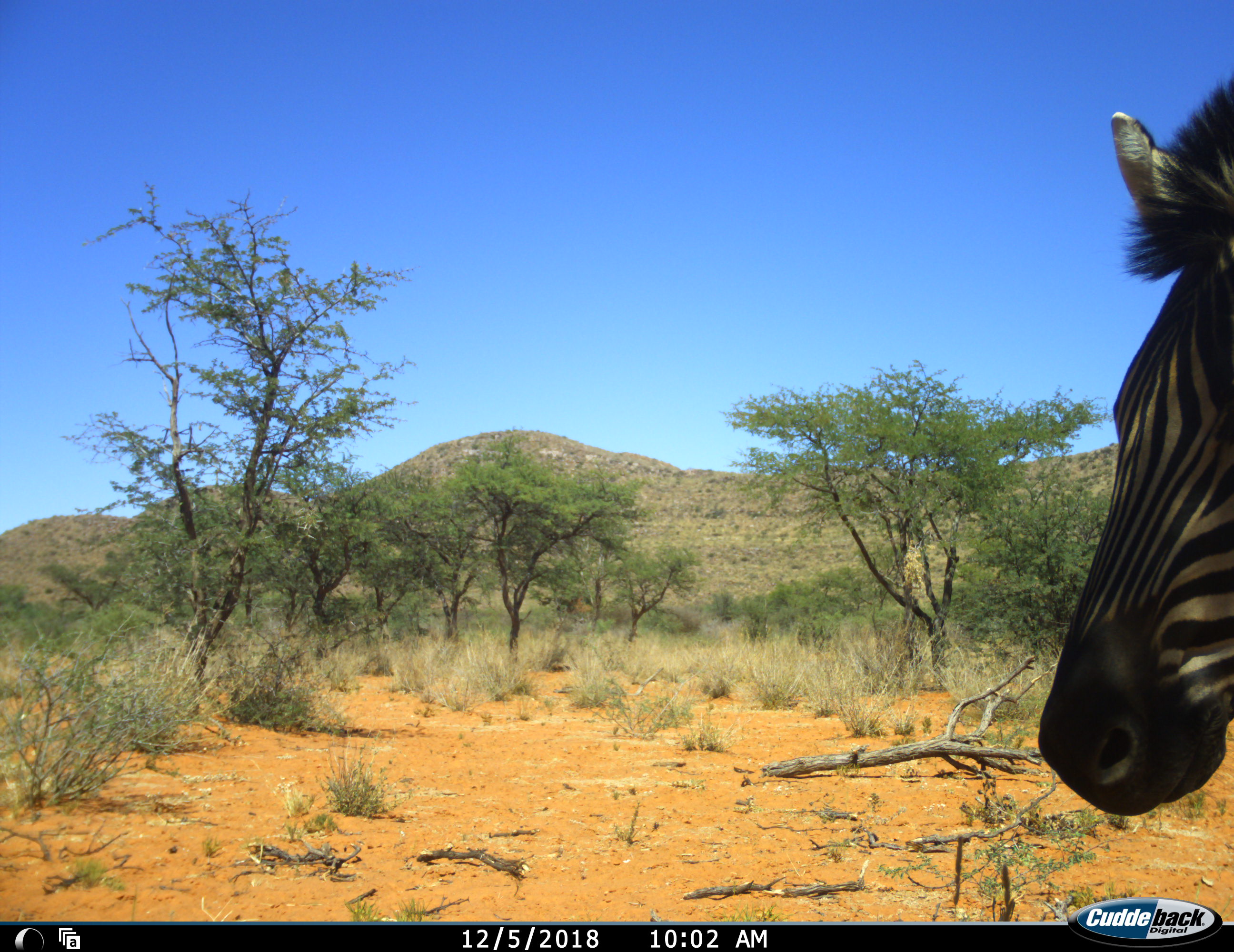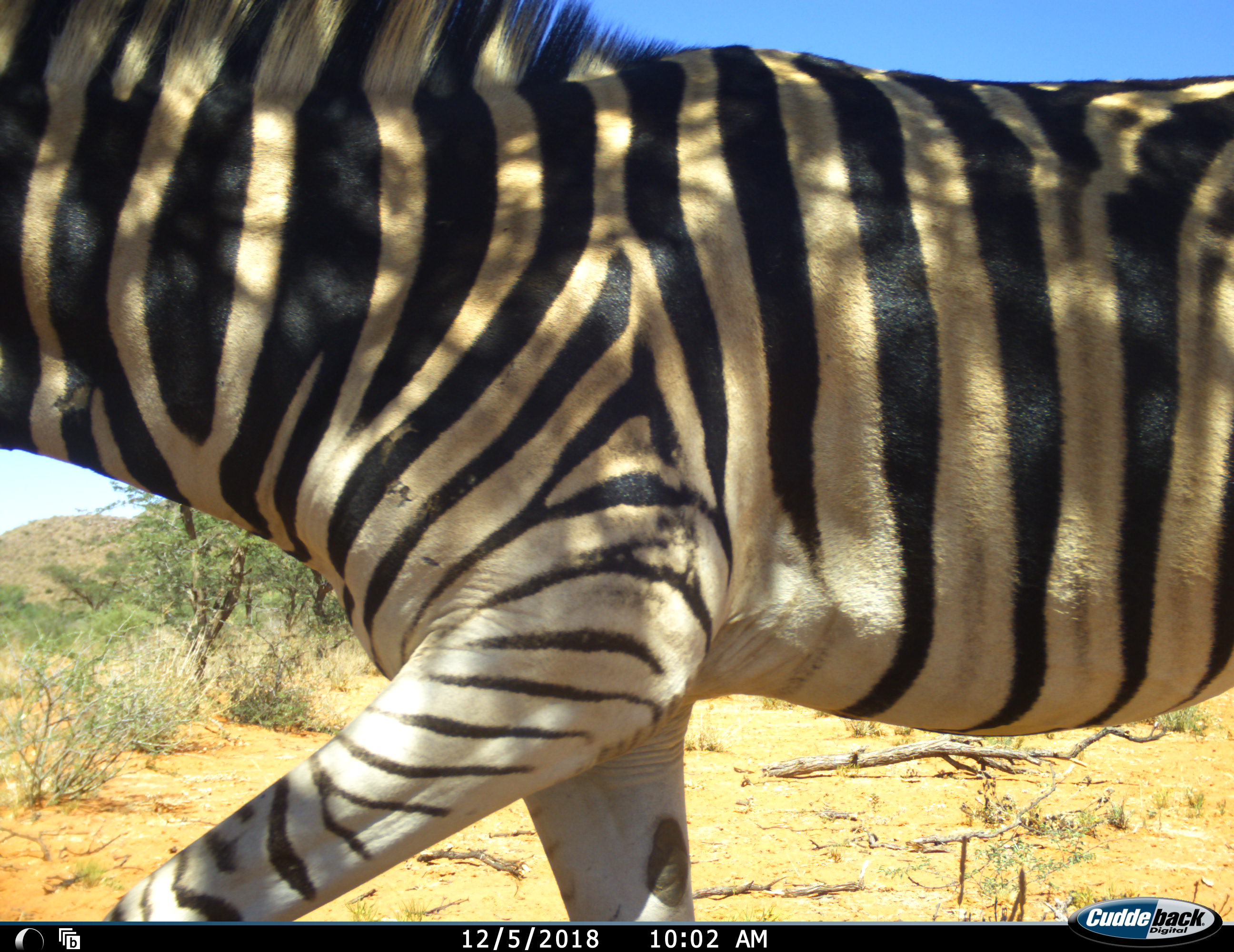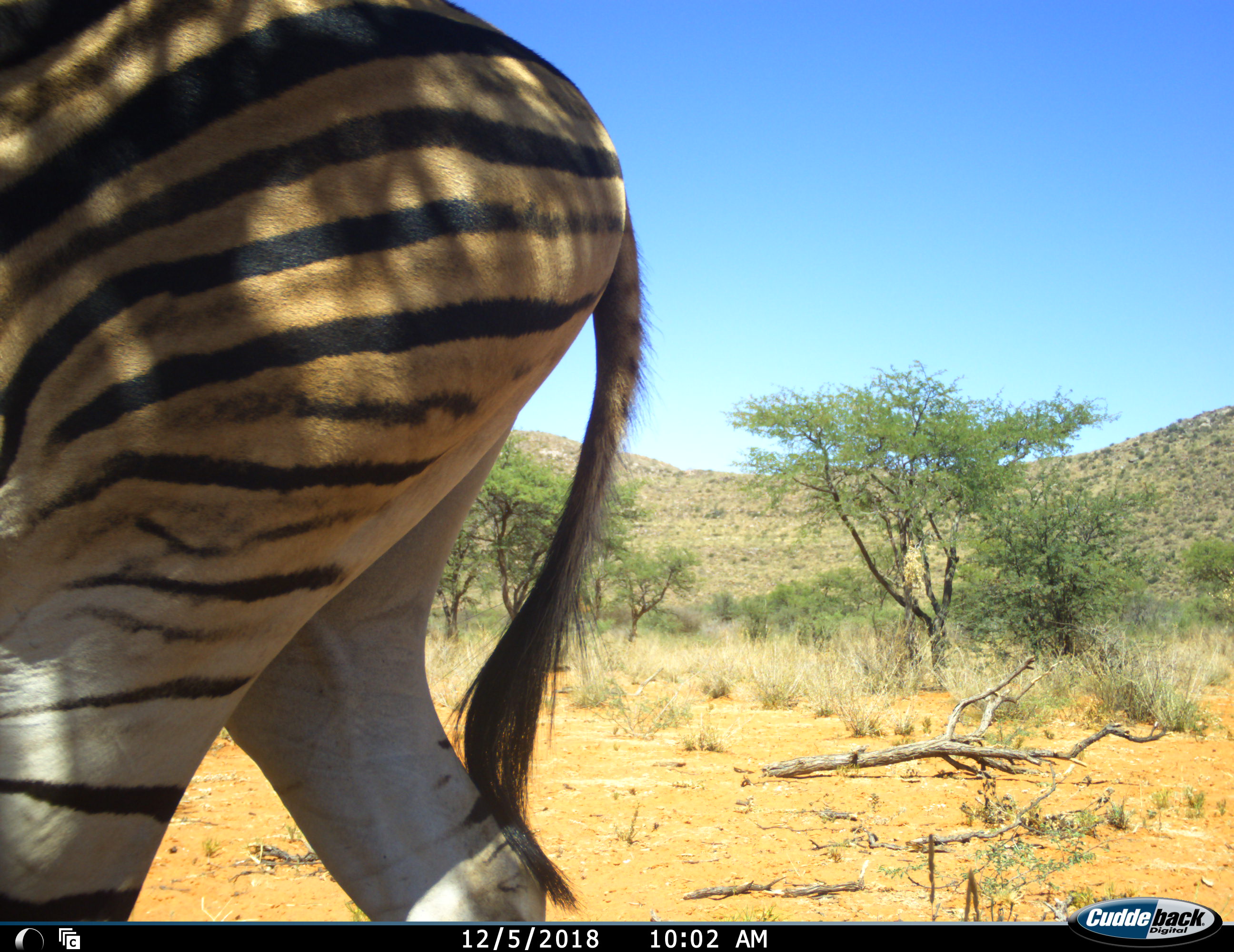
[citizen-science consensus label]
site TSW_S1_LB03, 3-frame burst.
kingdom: Animalia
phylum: Chordata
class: Mammalia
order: Perissodactyla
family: Equidae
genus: Equus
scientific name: Equus quagga burchellii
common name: burchell's zebra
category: zebraburchells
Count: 1.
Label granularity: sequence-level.